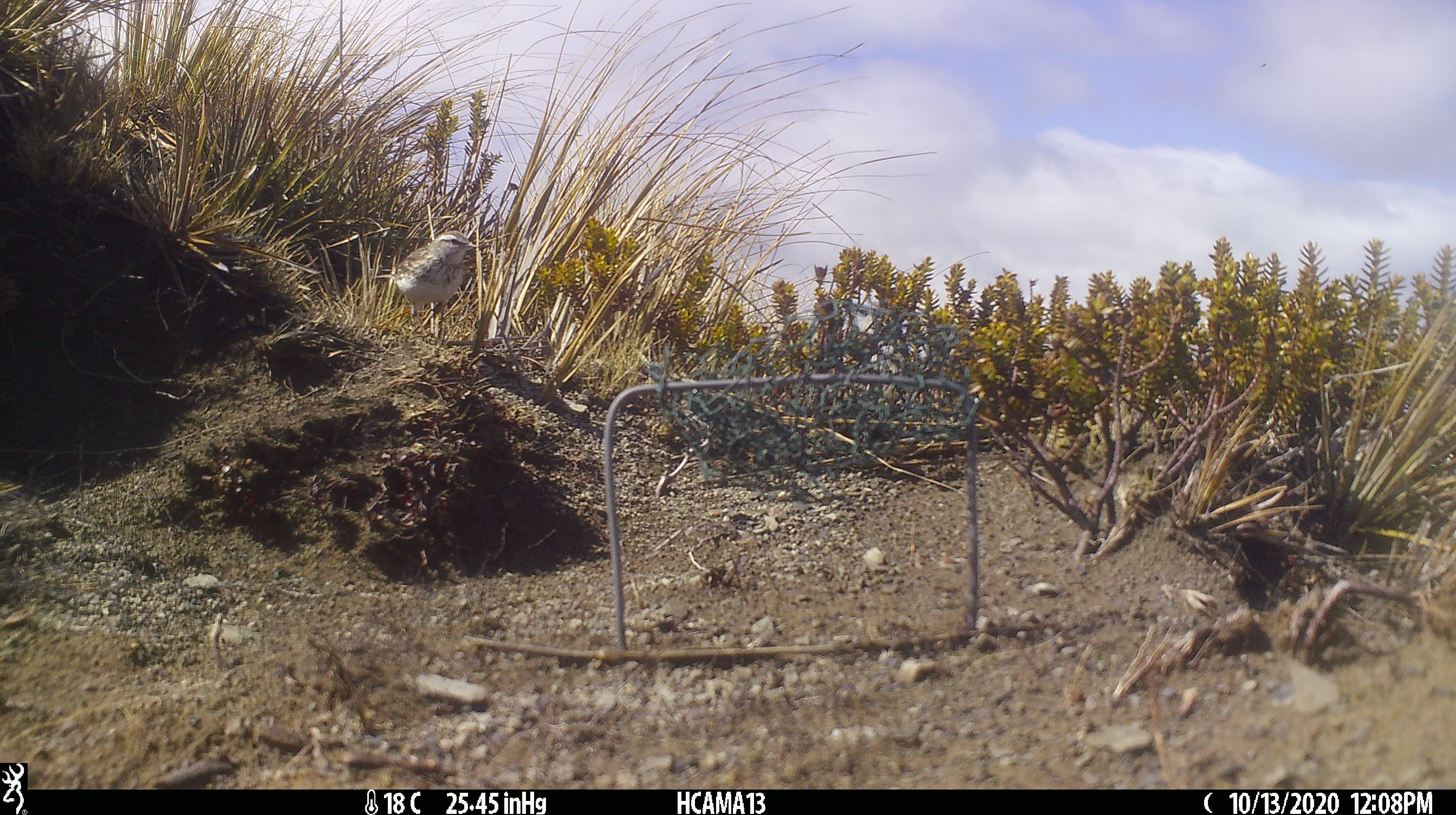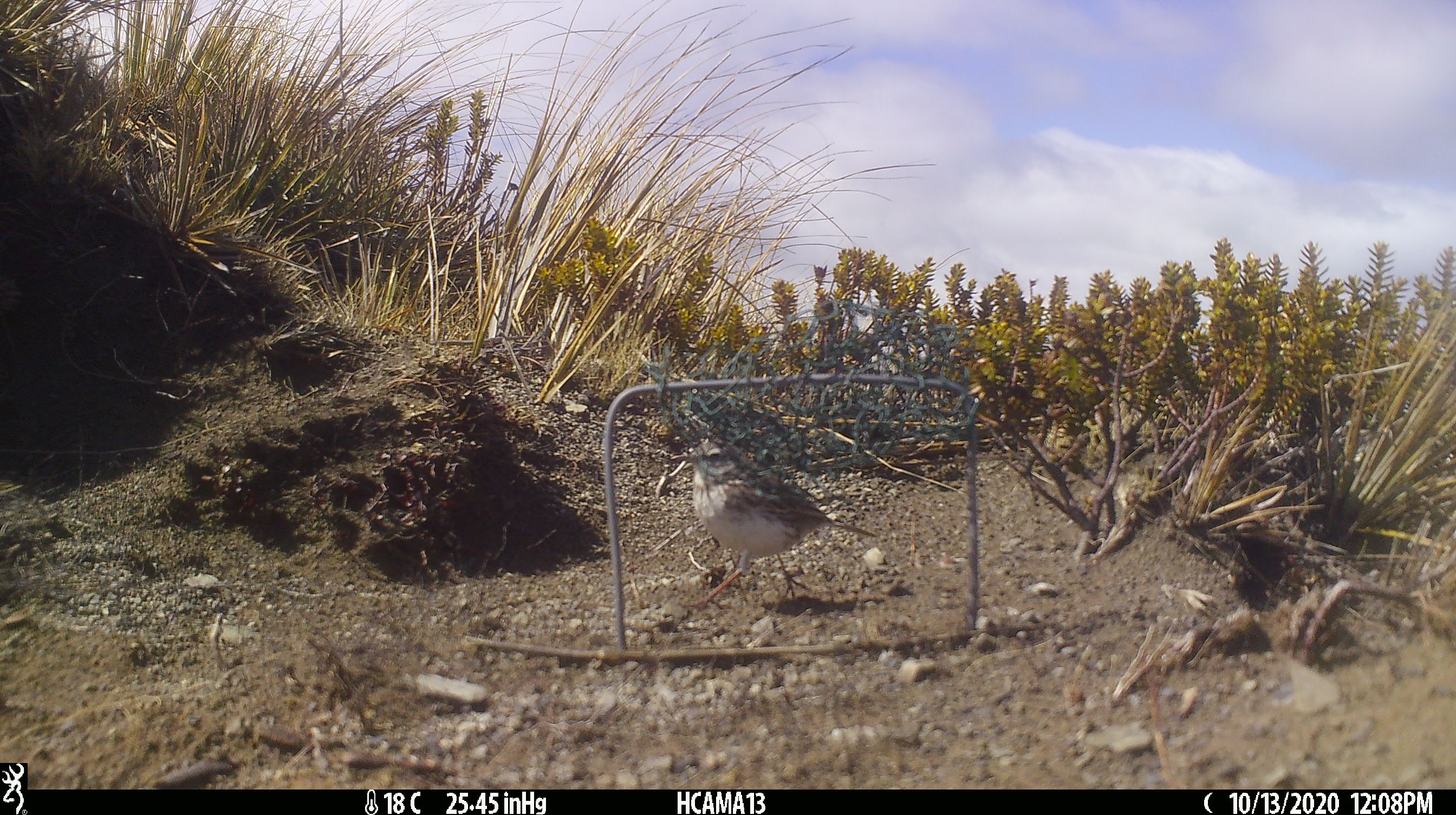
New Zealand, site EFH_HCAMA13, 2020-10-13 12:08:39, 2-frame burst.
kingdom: Animalia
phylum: Chordata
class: Aves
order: Passeriformes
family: Motacillidae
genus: Anthus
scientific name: Anthus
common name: pipit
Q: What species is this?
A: Pipit (Anthus).